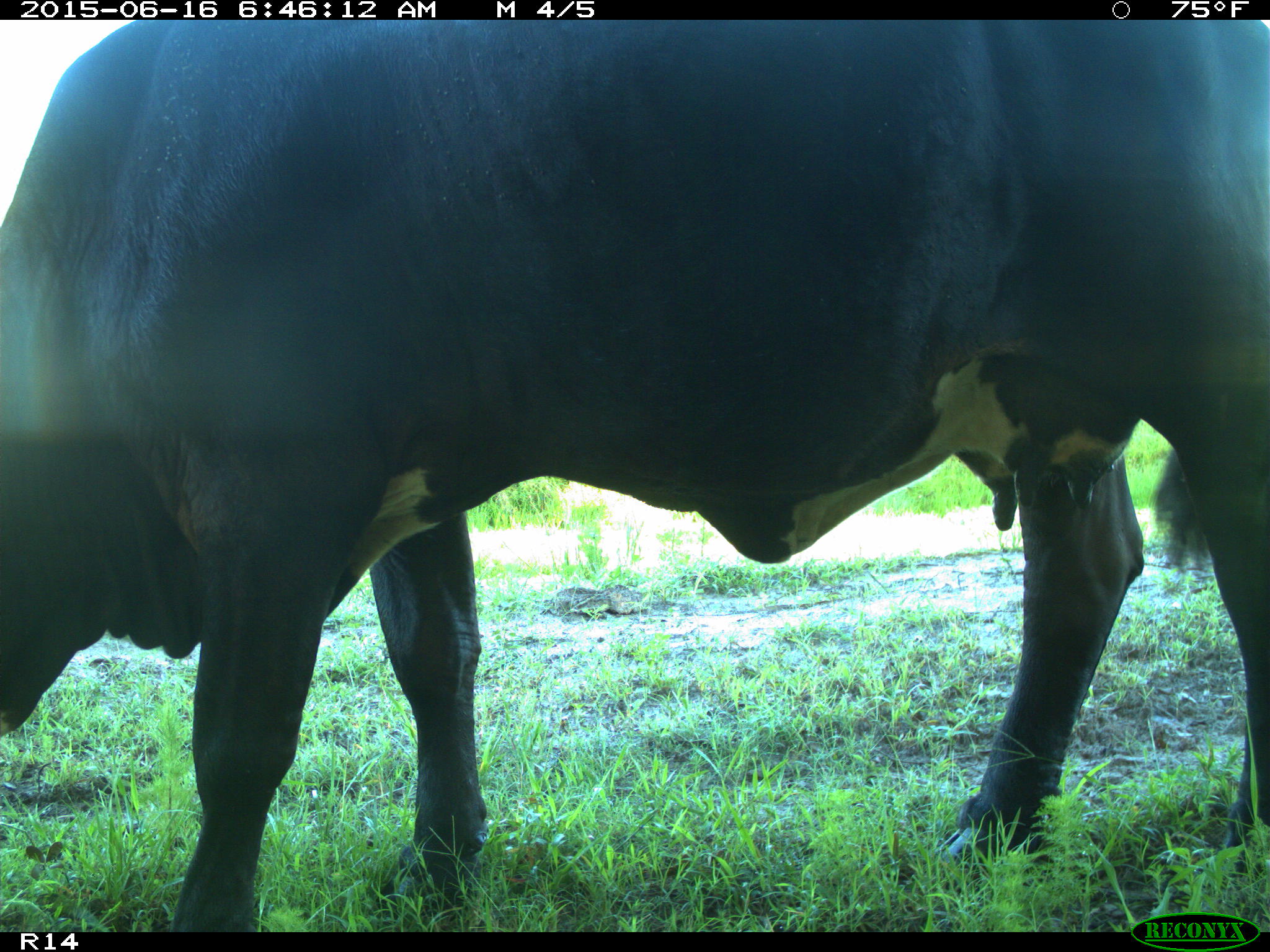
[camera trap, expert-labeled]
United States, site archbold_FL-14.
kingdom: Animalia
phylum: Chordata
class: Mammalia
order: Artiodactyla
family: Bovidae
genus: Bos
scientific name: Bos taurus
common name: domestic cow